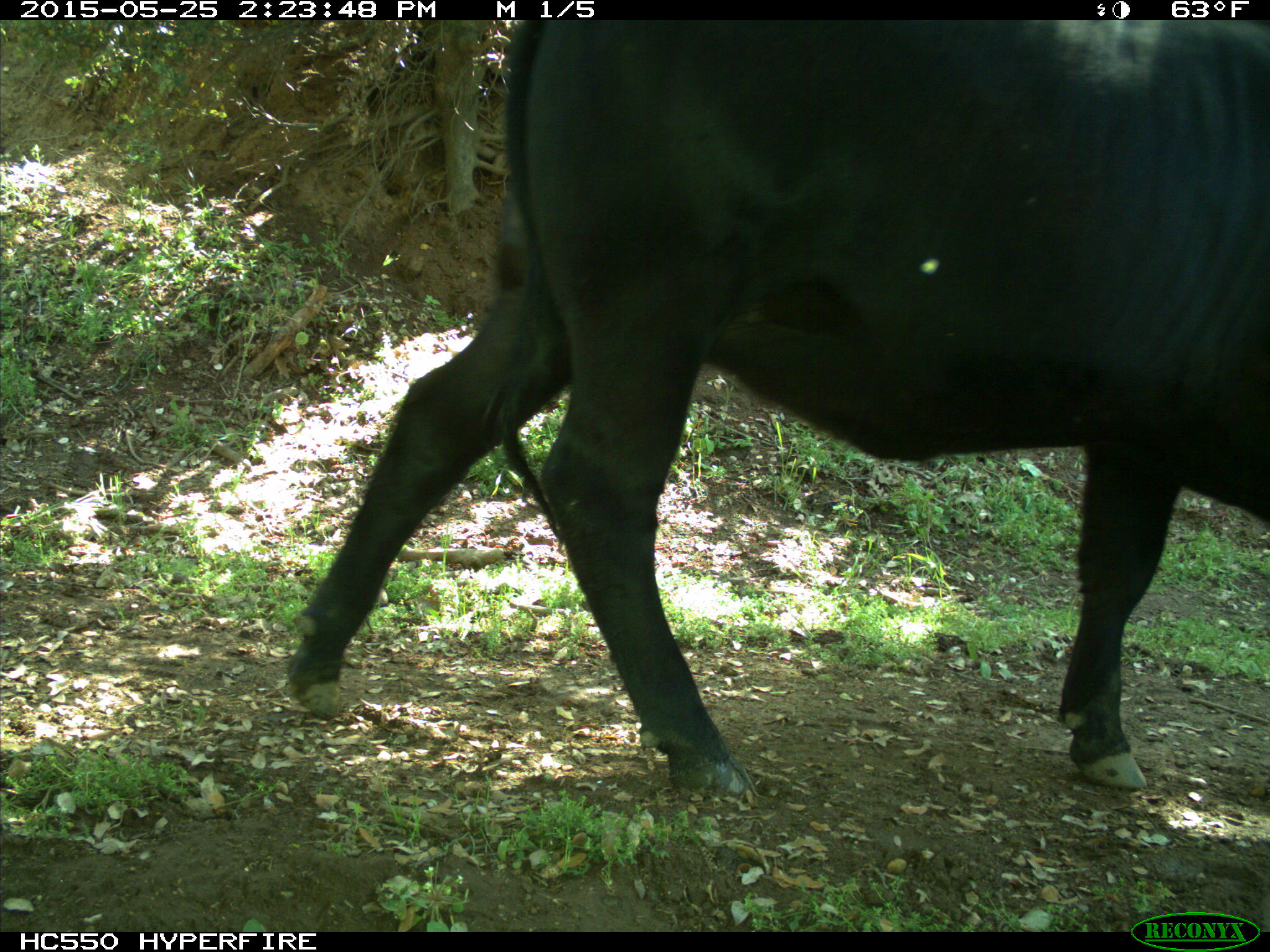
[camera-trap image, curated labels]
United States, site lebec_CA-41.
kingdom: Animalia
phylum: Chordata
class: Mammalia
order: Artiodactyla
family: Bovidae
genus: Bos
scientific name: Bos taurus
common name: domestic cow